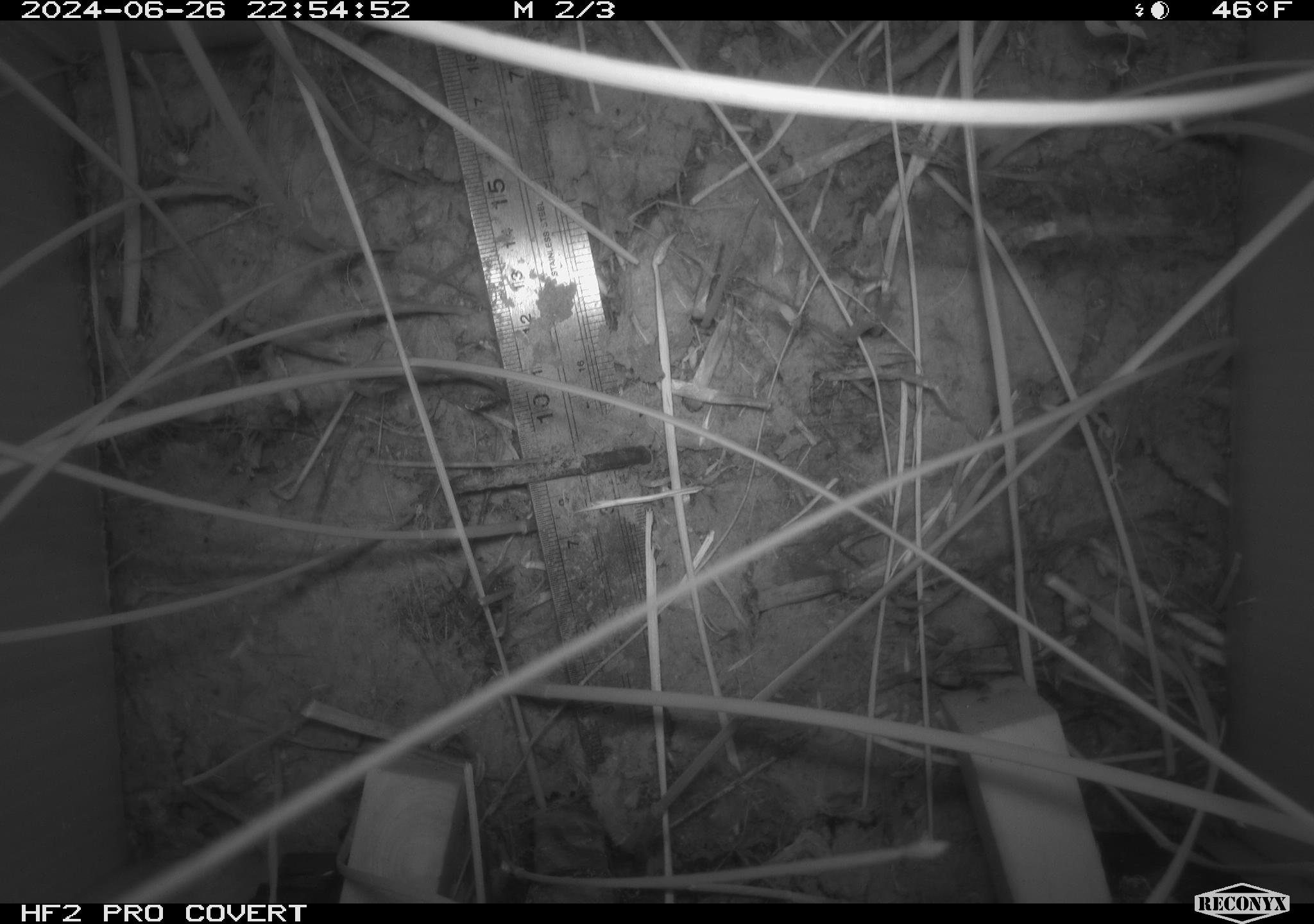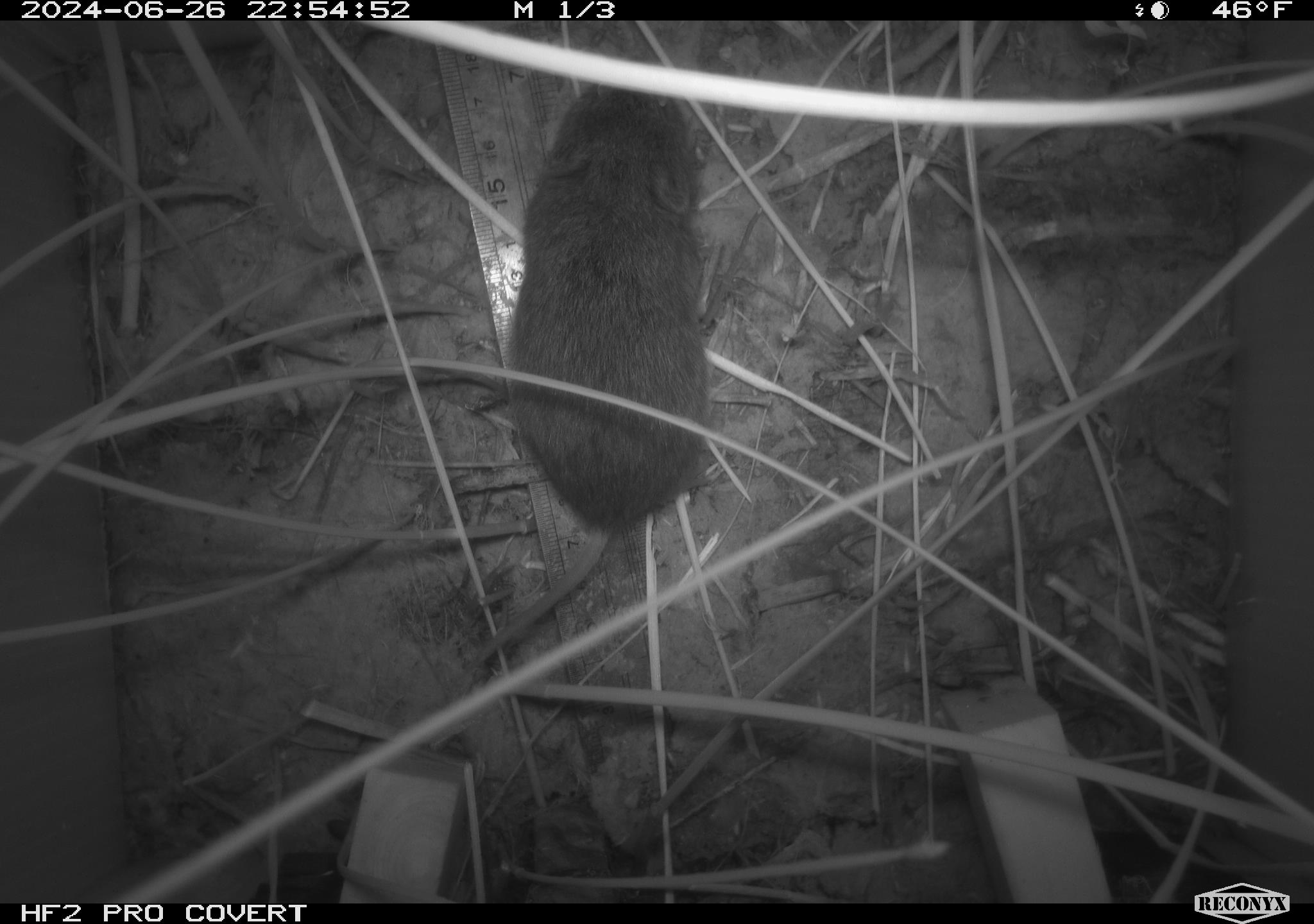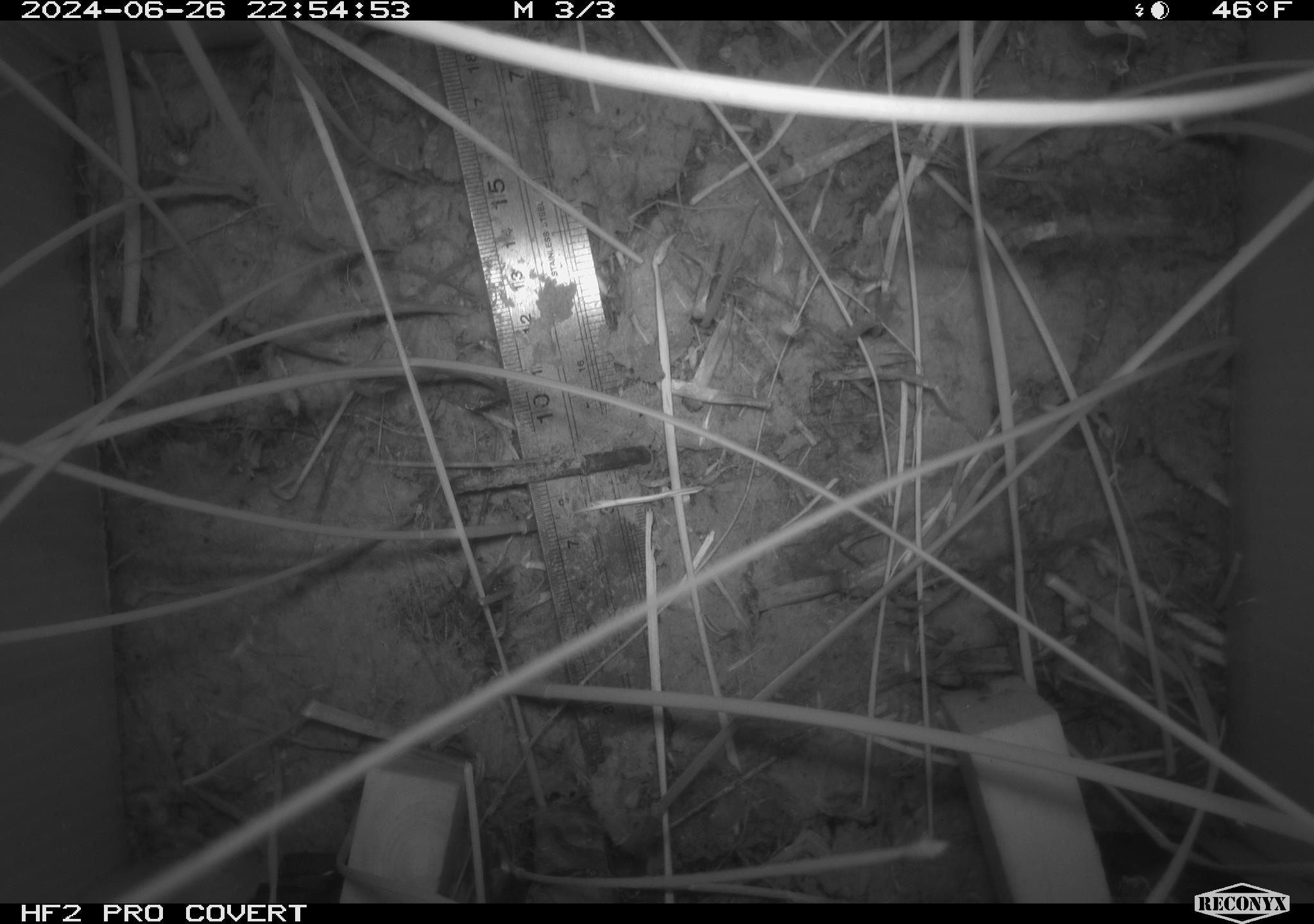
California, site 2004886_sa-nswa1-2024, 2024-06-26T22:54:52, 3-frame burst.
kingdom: Animalia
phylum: Chordata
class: Mammalia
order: Rodentia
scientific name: Rodentia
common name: rodent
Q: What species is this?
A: Rodent (Rodentia).